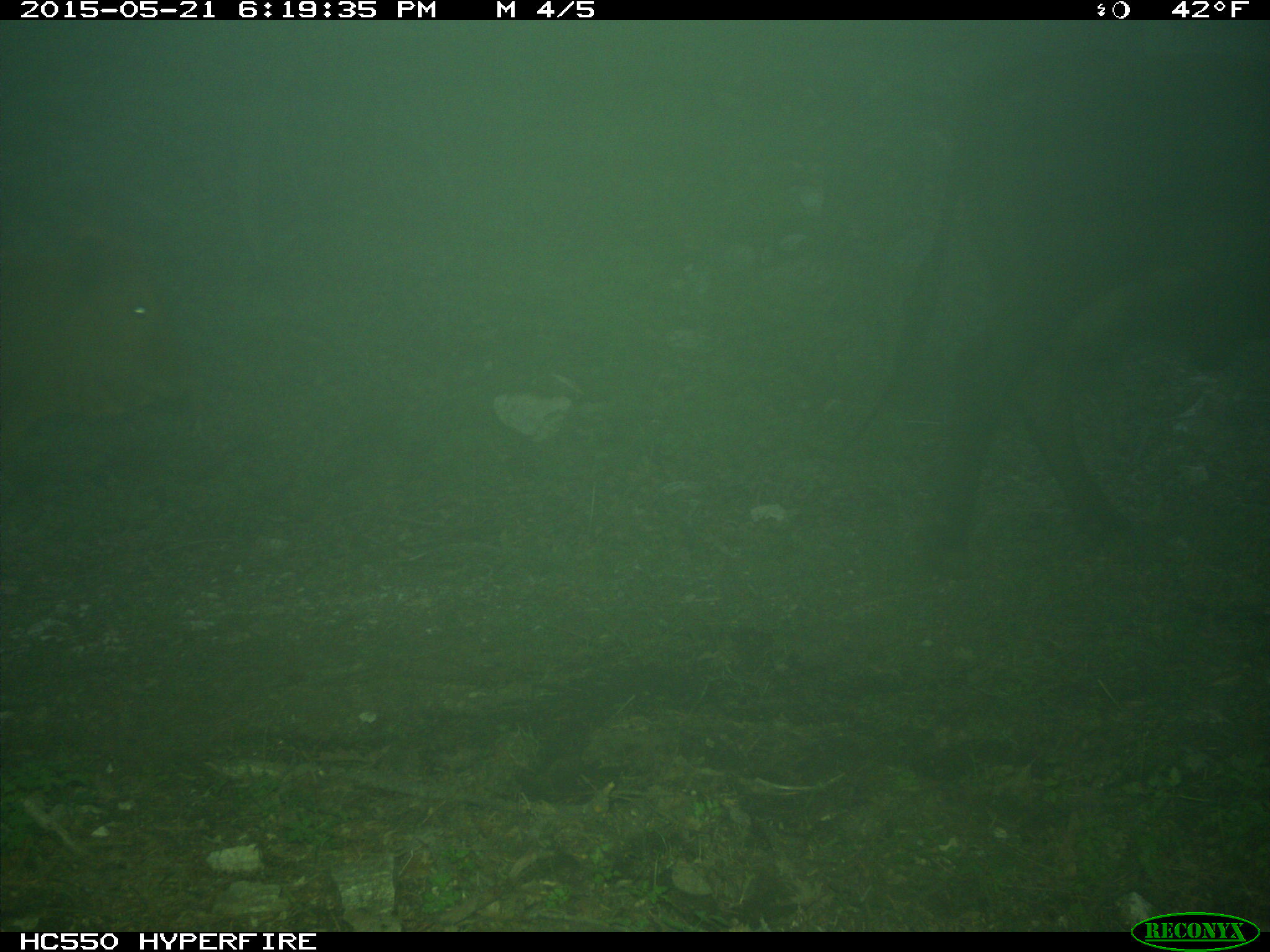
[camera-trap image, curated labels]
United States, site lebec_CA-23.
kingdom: Animalia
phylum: Chordata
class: Mammalia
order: Artiodactyla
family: Bovidae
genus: Bos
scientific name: Bos taurus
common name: domestic cow